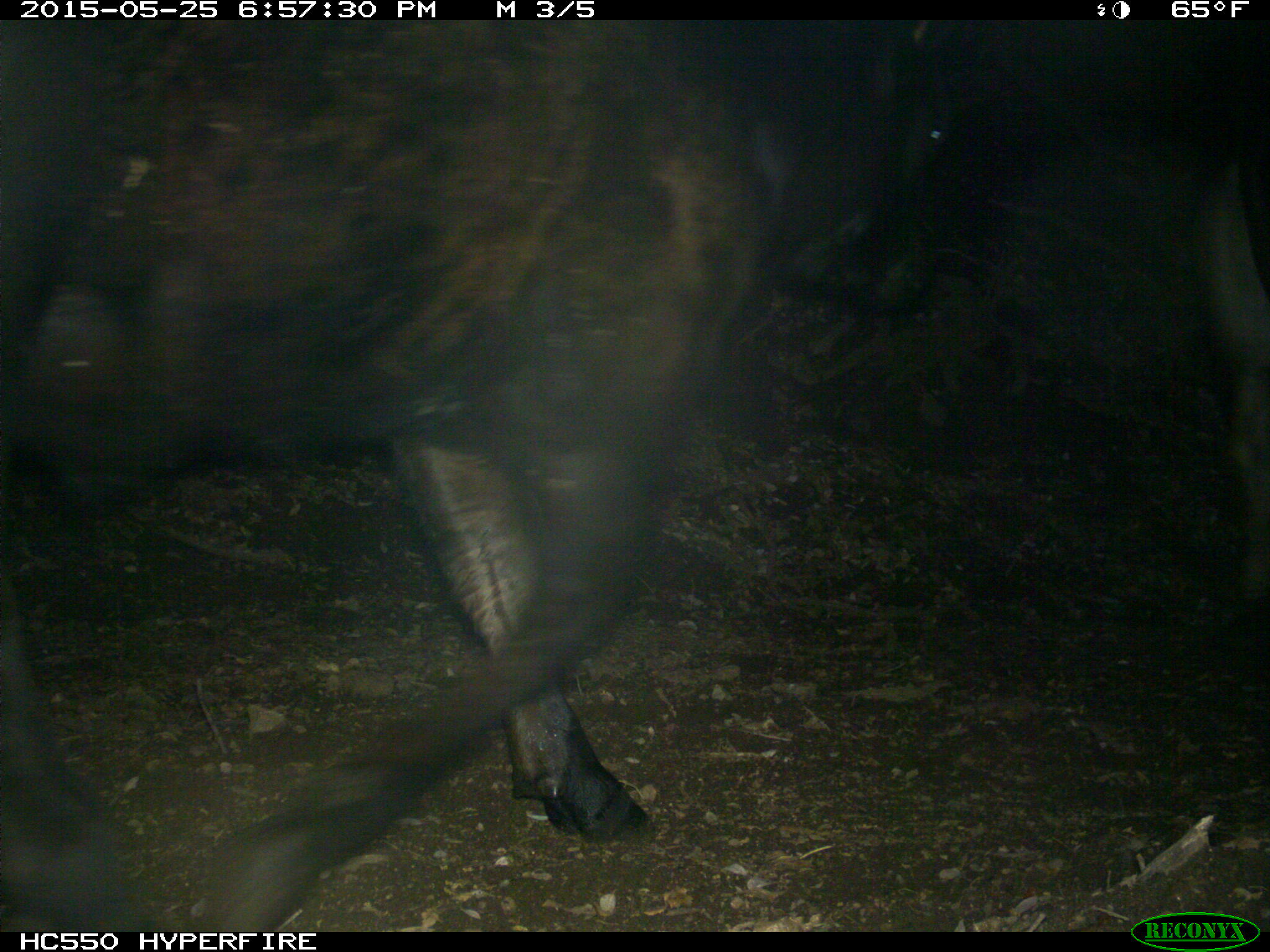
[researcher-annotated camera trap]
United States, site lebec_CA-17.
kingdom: Animalia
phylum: Chordata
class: Mammalia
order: Artiodactyla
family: Bovidae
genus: Bos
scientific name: Bos taurus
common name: domestic cow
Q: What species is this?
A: Bos taurus (domestic cow).